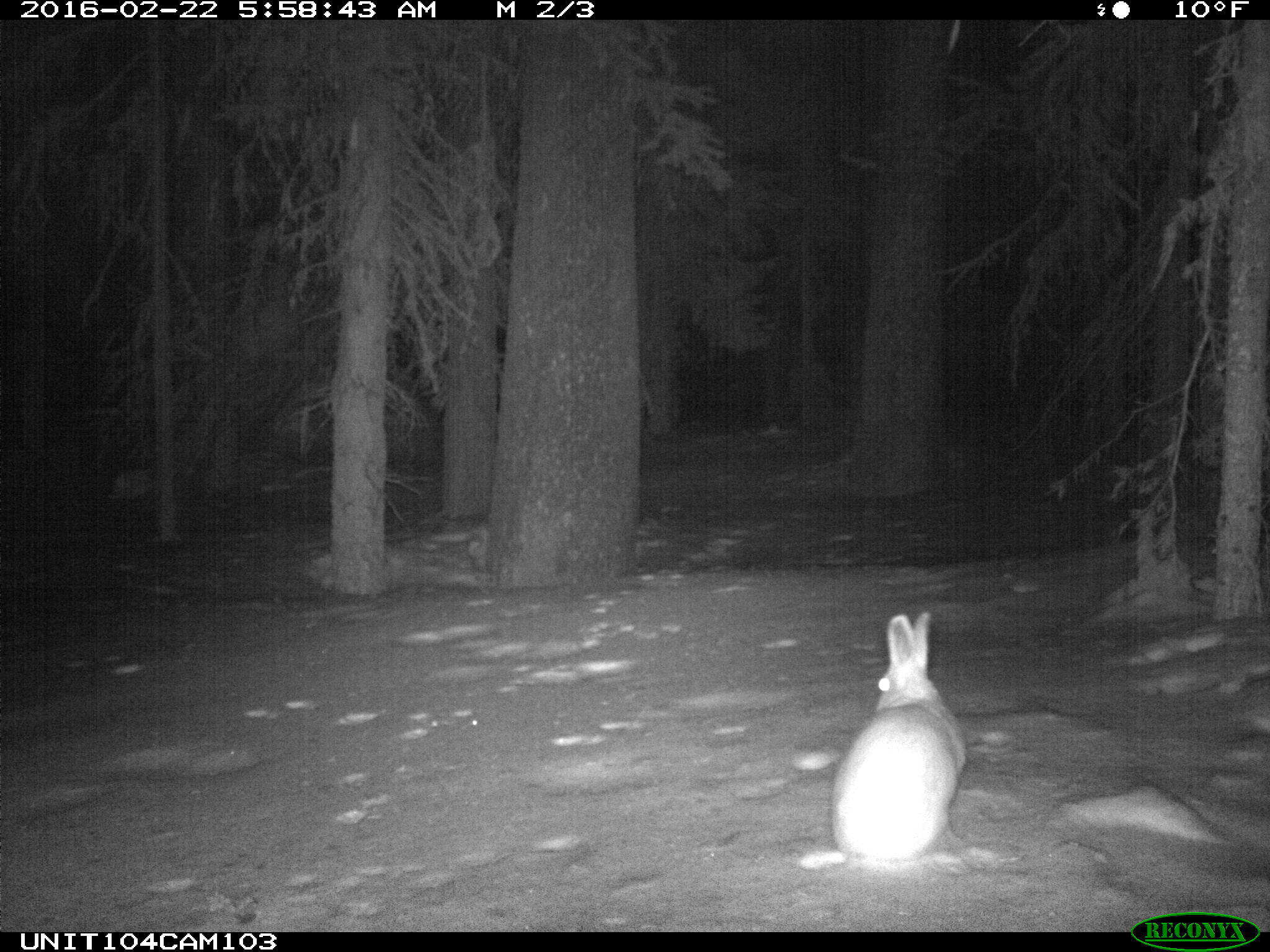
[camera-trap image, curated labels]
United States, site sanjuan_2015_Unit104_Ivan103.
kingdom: Animalia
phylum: Chordata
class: Mammalia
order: Lagomorpha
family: Leporidae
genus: Lepus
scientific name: Lepus americanus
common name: snowshoe hare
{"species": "Lepus americanus (snowshoe hare)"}